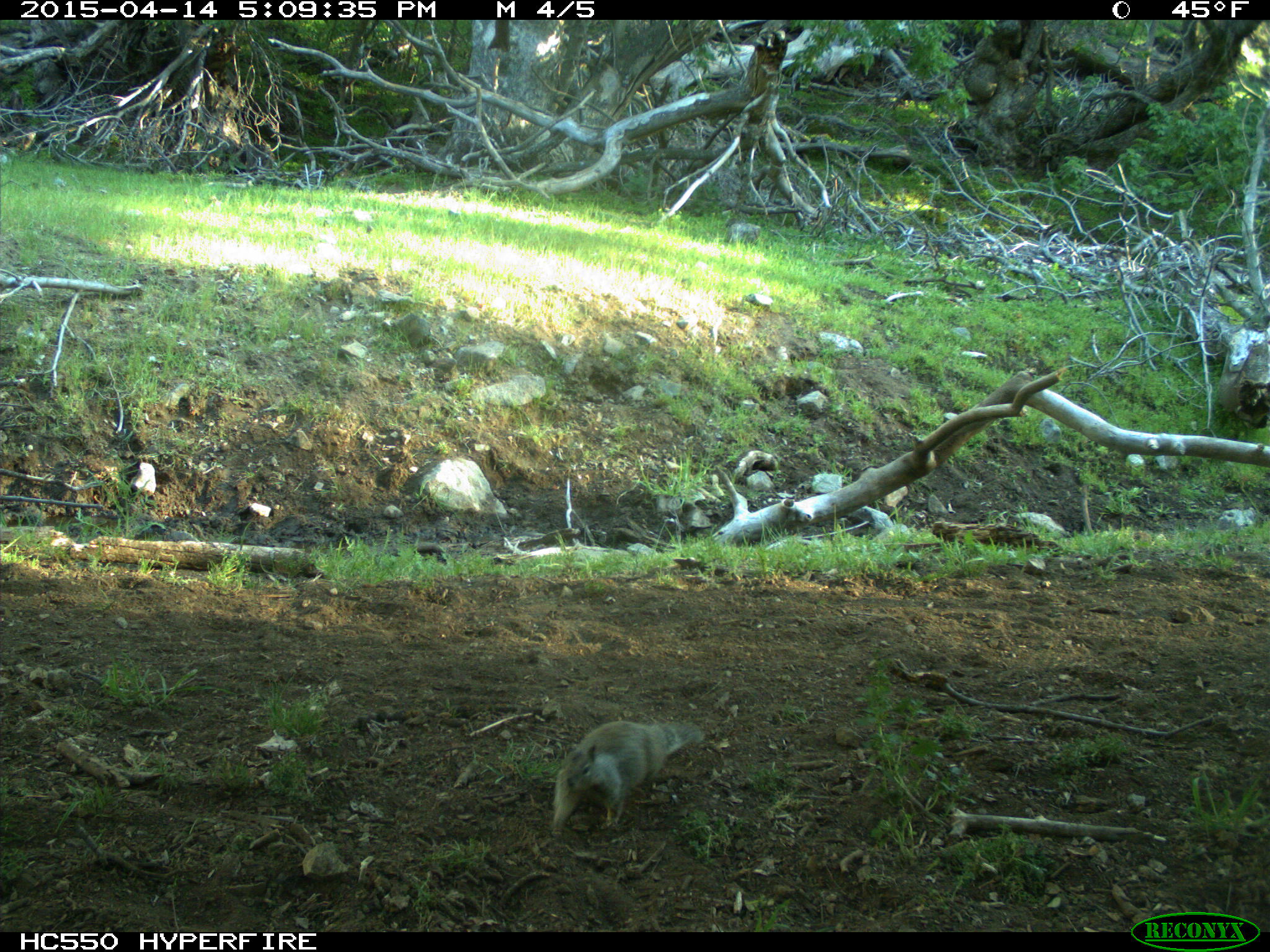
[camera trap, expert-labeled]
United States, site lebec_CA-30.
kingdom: Animalia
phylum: Chordata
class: Mammalia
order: Rodentia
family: Sciuridae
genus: Otospermophilus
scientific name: Otospermophilus beecheyi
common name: california ground squirrel